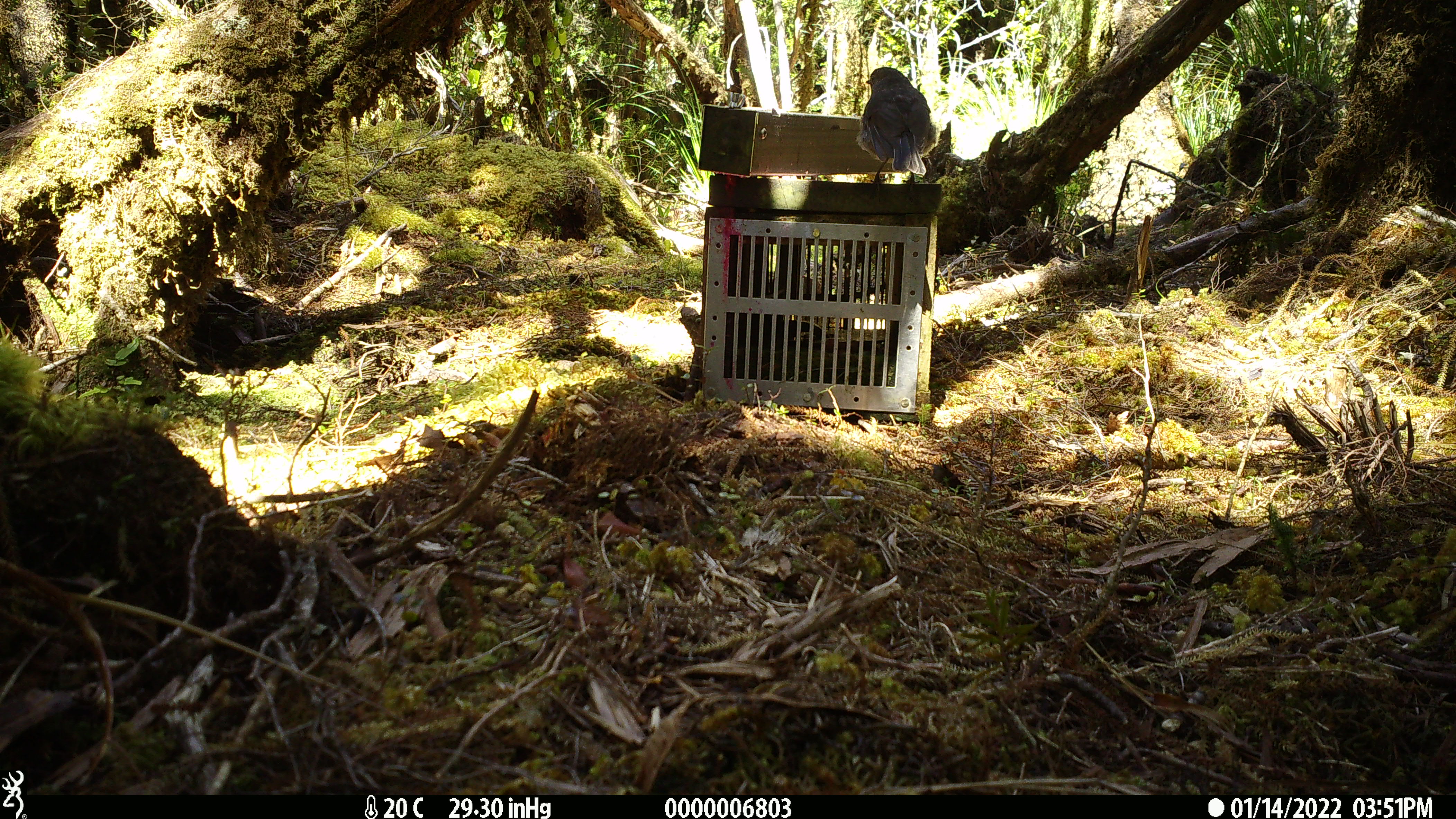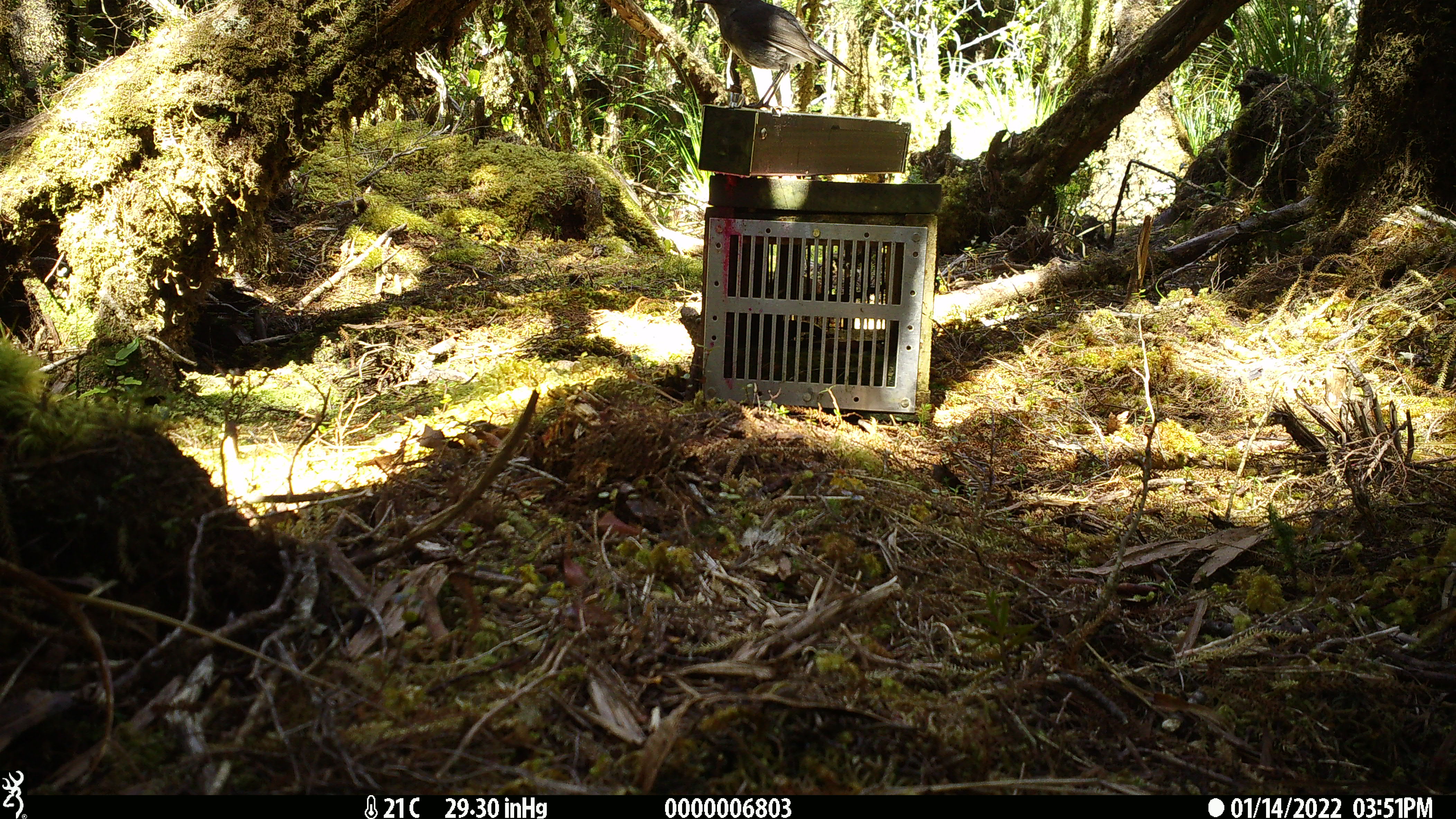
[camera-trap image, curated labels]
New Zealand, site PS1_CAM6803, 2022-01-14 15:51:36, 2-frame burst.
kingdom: Animalia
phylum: Chordata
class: Aves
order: Passeriformes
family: Petroicidae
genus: Petroica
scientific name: Petroica australis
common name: new zealand robin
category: robin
Robin (new zealand robin) (Petroica australis).